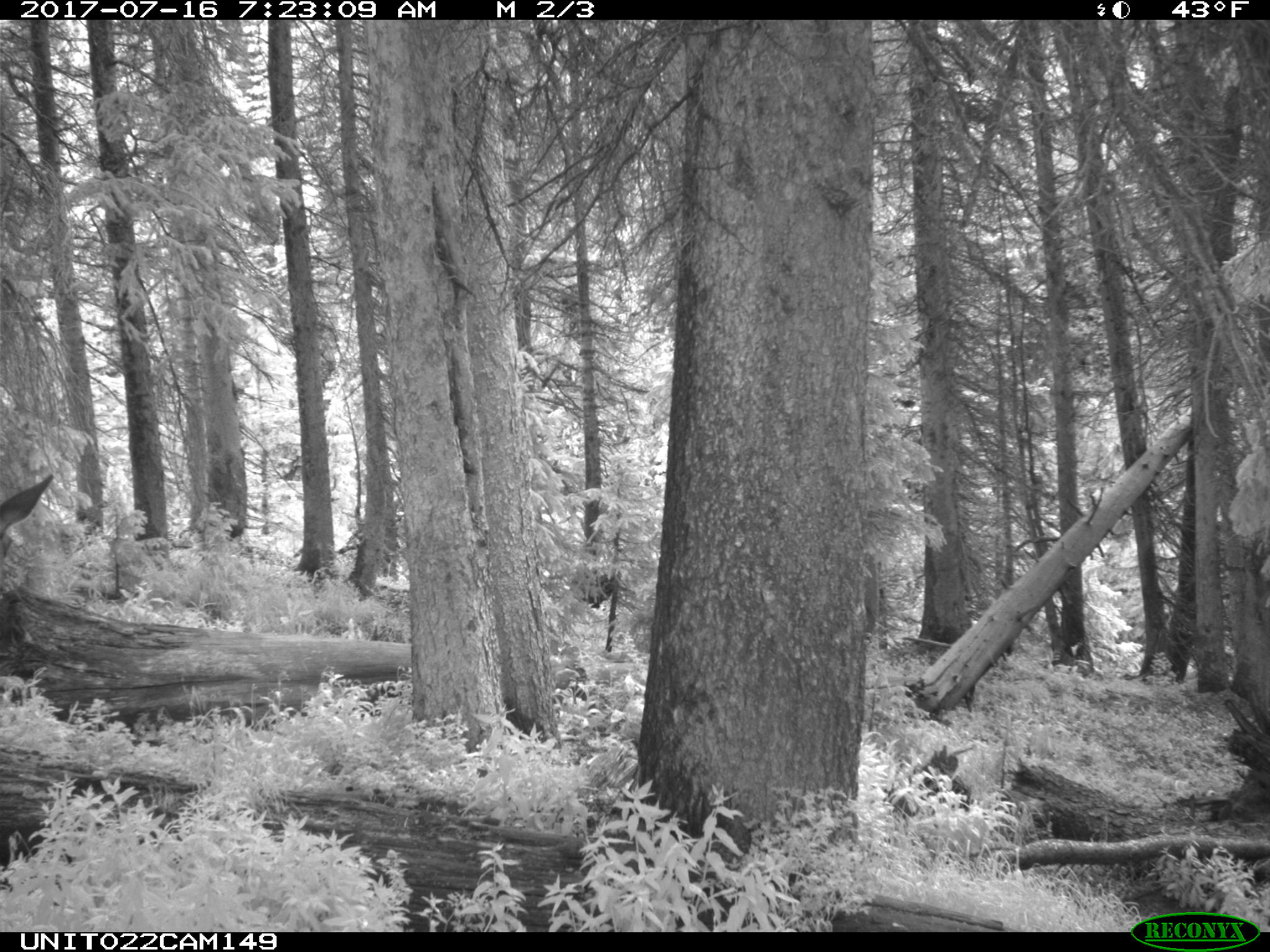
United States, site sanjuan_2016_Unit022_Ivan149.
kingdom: Animalia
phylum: Chordata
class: Mammalia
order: Artiodactyla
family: Cervidae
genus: Cervus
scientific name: Cervus elaphus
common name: red deer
Cervus elaphus (red deer).